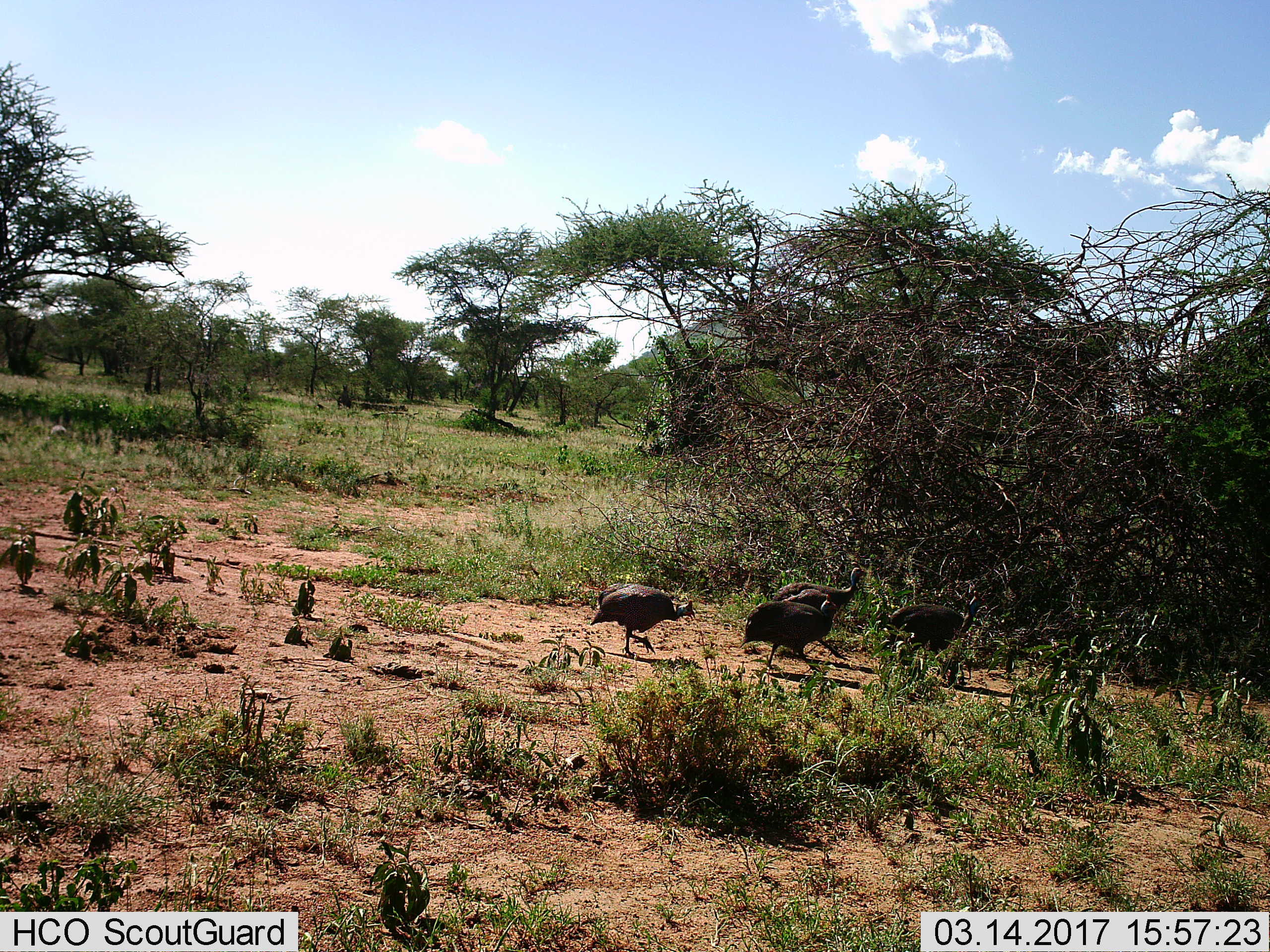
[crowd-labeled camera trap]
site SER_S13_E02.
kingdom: Animalia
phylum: Chordata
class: Aves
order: Galliformes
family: Numididae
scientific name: Numididae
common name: guineafowl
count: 4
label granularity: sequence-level